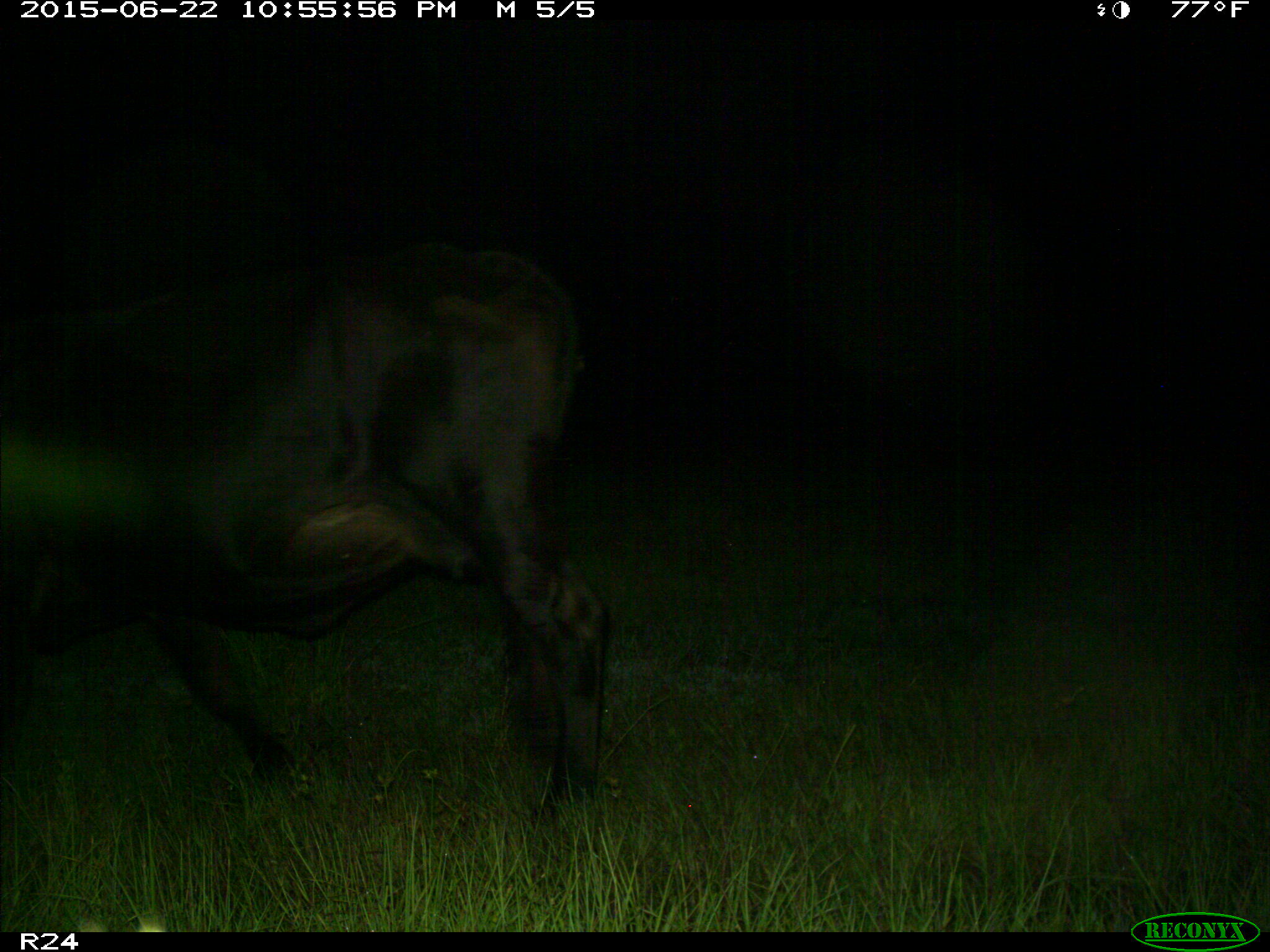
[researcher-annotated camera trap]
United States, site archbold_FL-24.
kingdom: Animalia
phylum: Chordata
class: Mammalia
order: Artiodactyla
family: Bovidae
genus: Bos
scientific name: Bos taurus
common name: domestic cow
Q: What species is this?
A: Bos taurus (domestic cow).